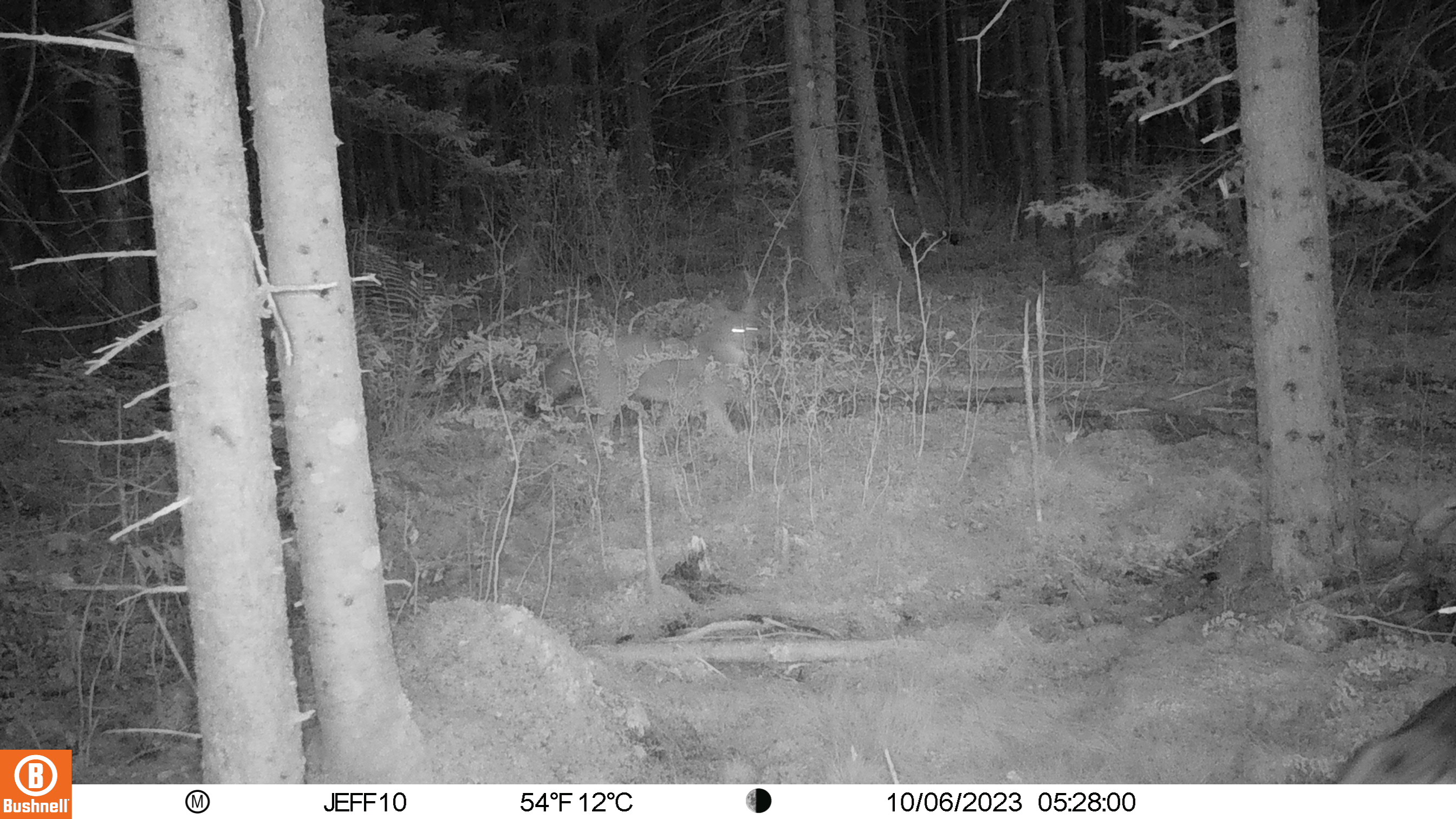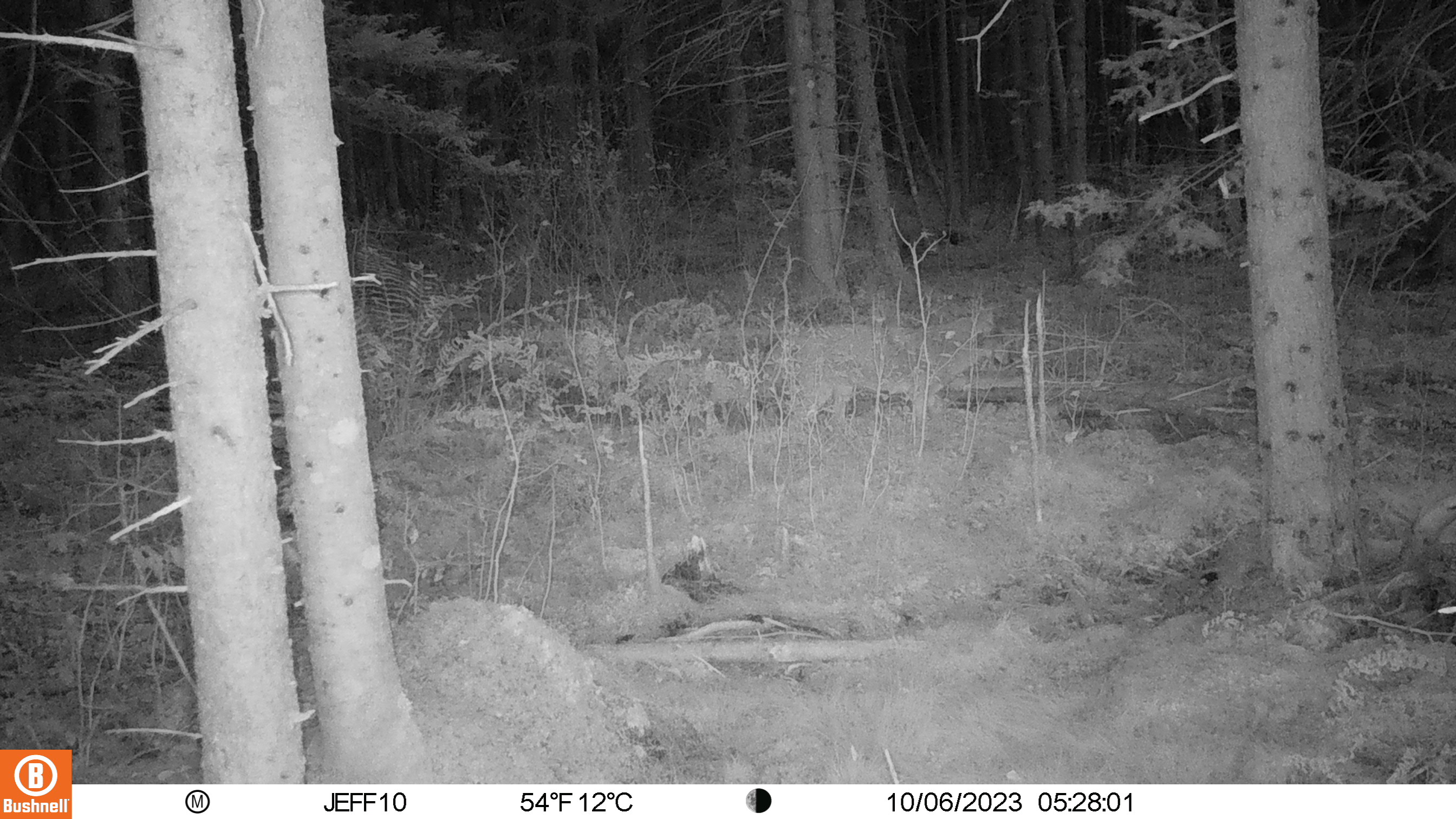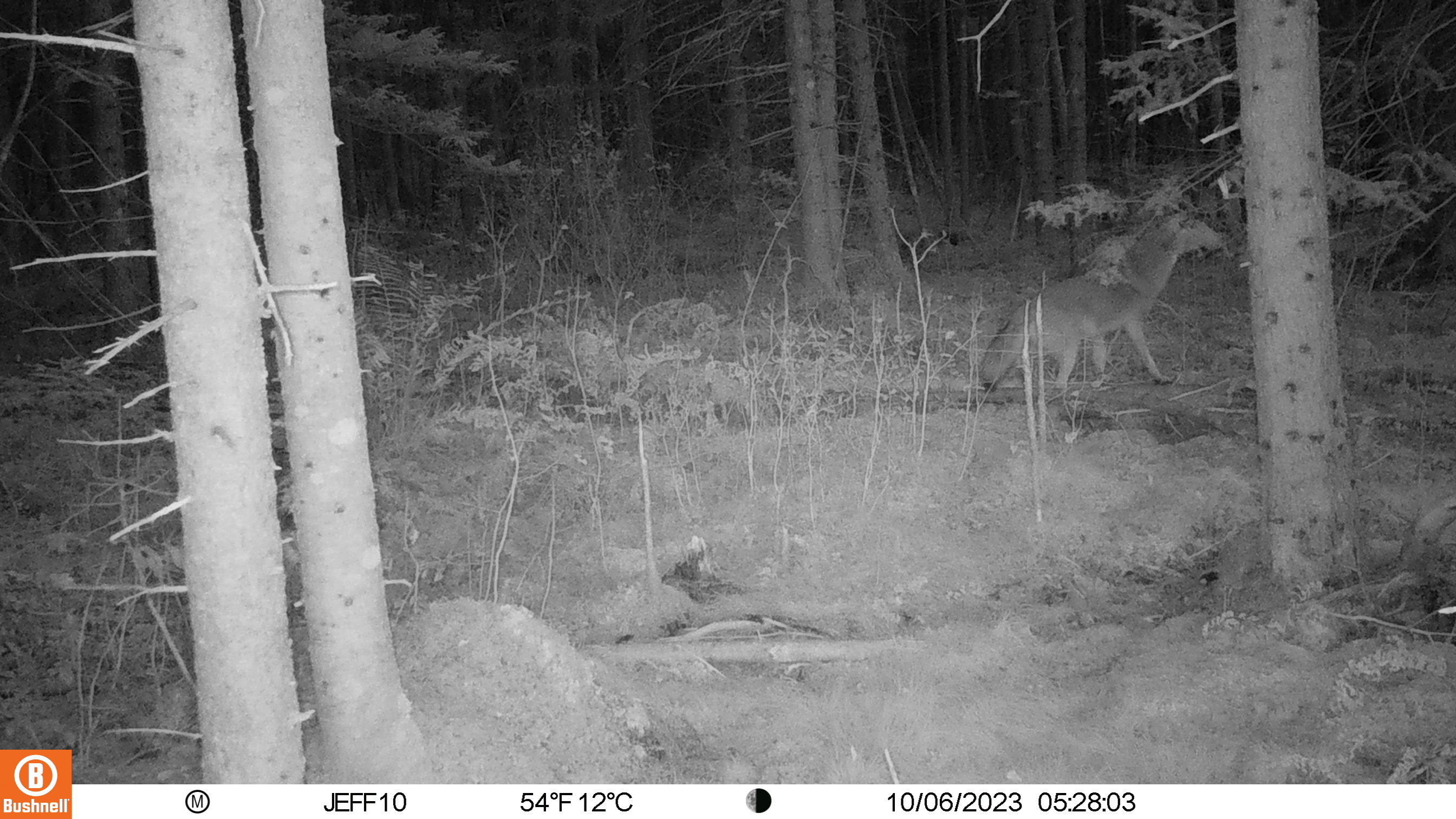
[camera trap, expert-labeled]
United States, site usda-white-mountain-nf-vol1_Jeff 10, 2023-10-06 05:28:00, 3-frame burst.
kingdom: Animalia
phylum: Chordata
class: Mammalia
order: Carnivora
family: Canidae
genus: Canis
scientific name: Canis latrans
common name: coyote